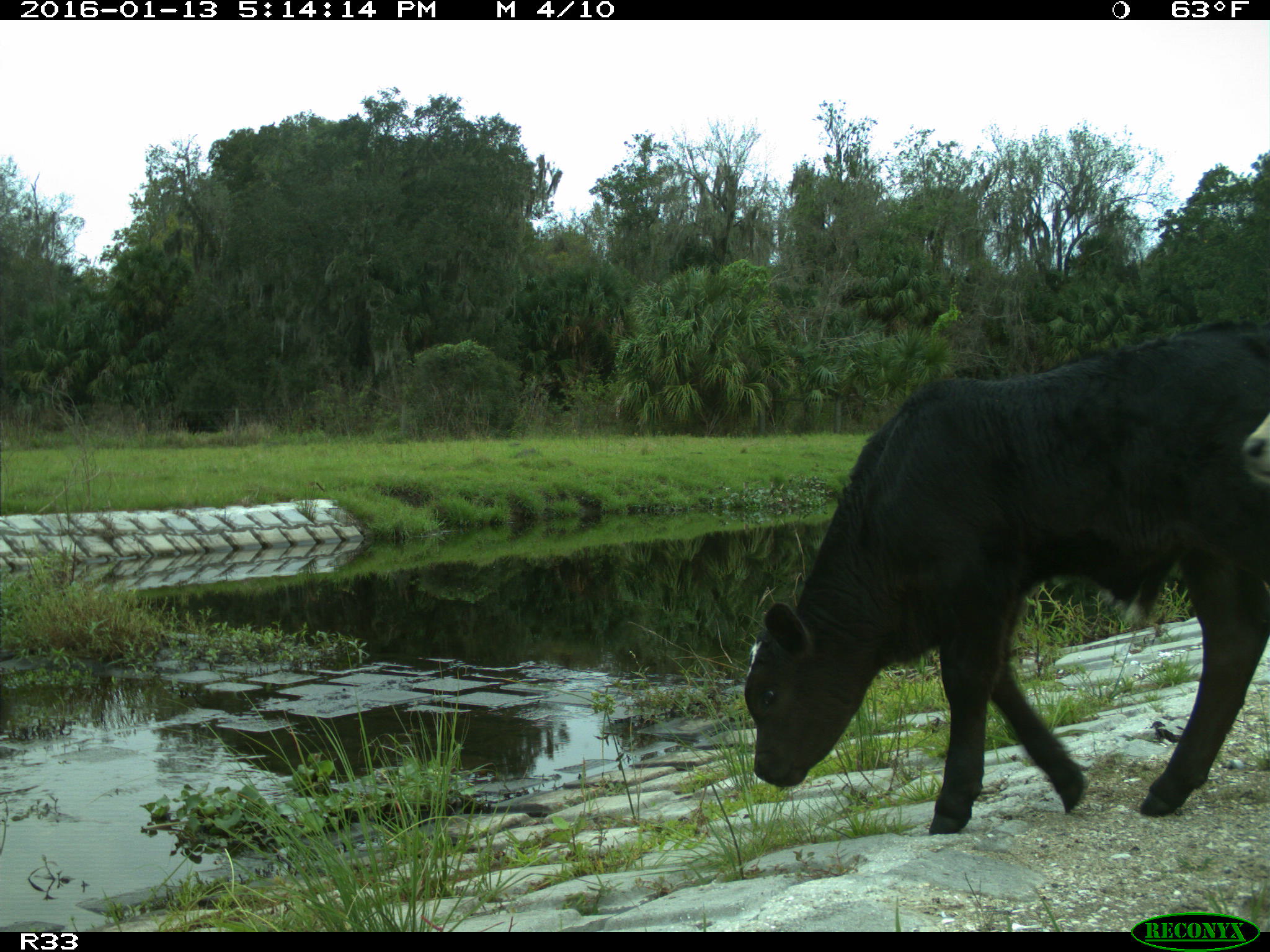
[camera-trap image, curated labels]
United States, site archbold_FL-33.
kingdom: Animalia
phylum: Chordata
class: Mammalia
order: Artiodactyla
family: Bovidae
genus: Bos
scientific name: Bos taurus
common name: domestic cow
Bos taurus (domestic cow).